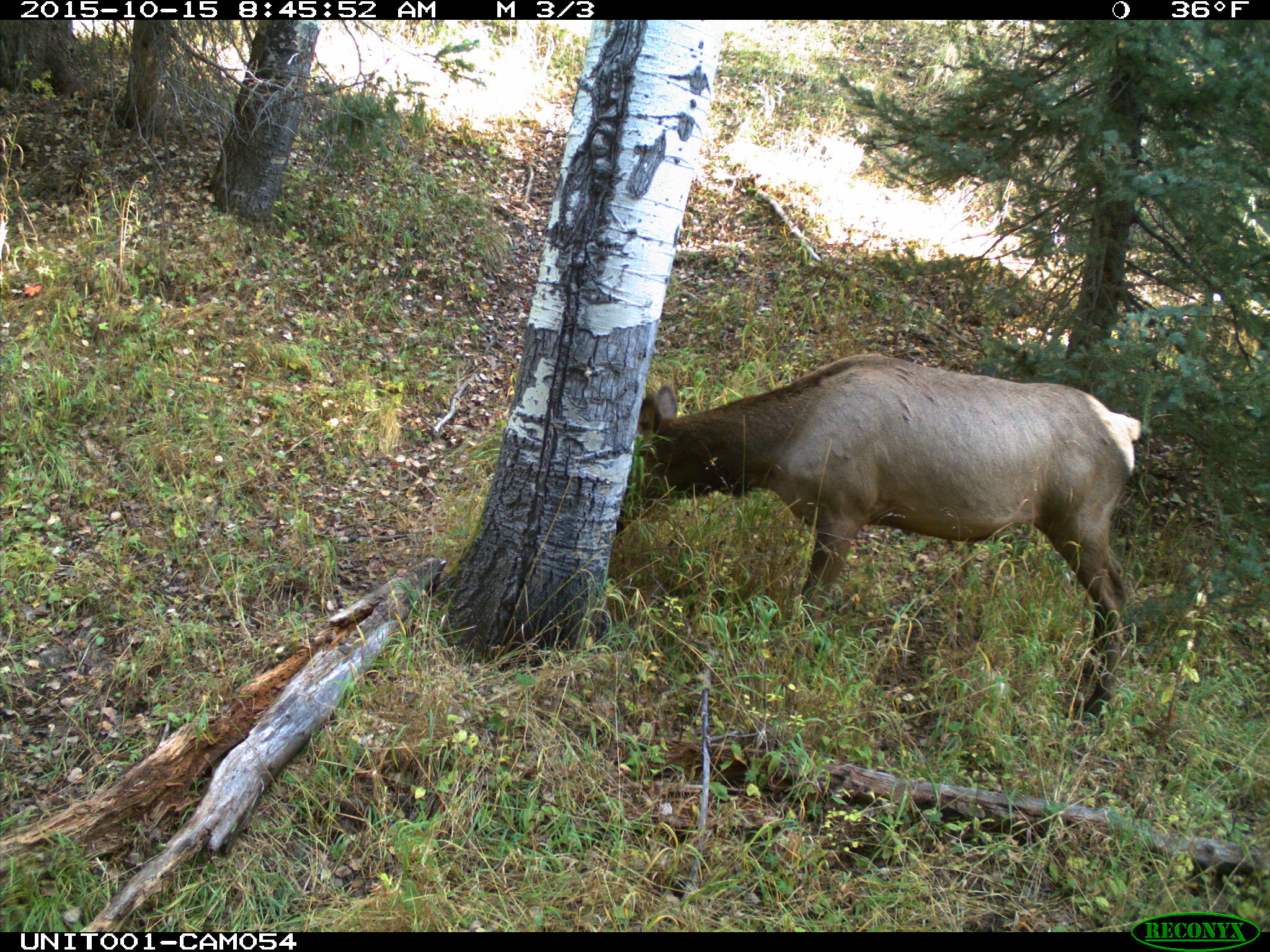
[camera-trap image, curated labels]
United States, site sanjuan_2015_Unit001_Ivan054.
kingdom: Animalia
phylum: Chordata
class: Mammalia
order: Artiodactyla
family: Cervidae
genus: Cervus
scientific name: Cervus elaphus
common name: red deer